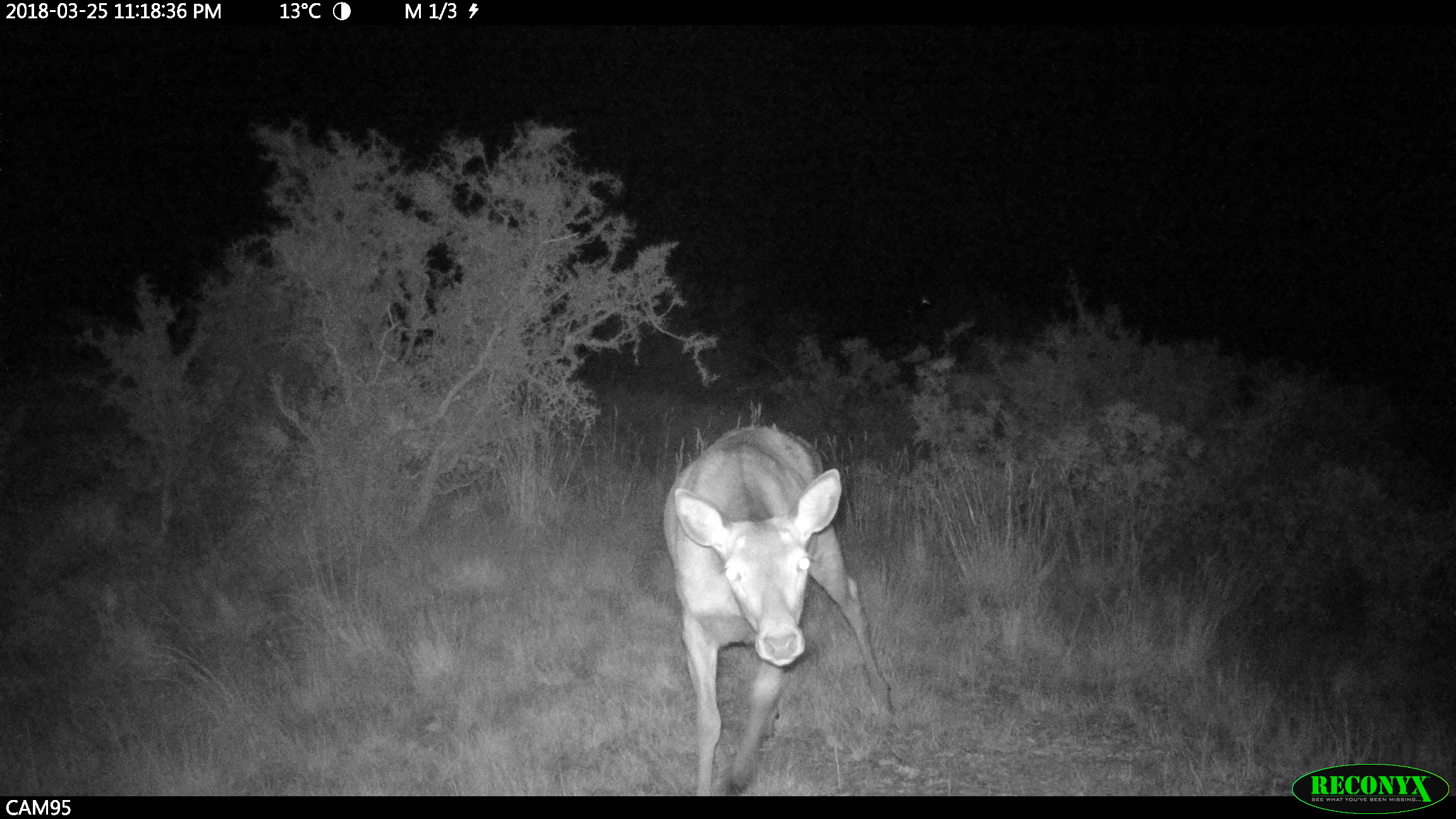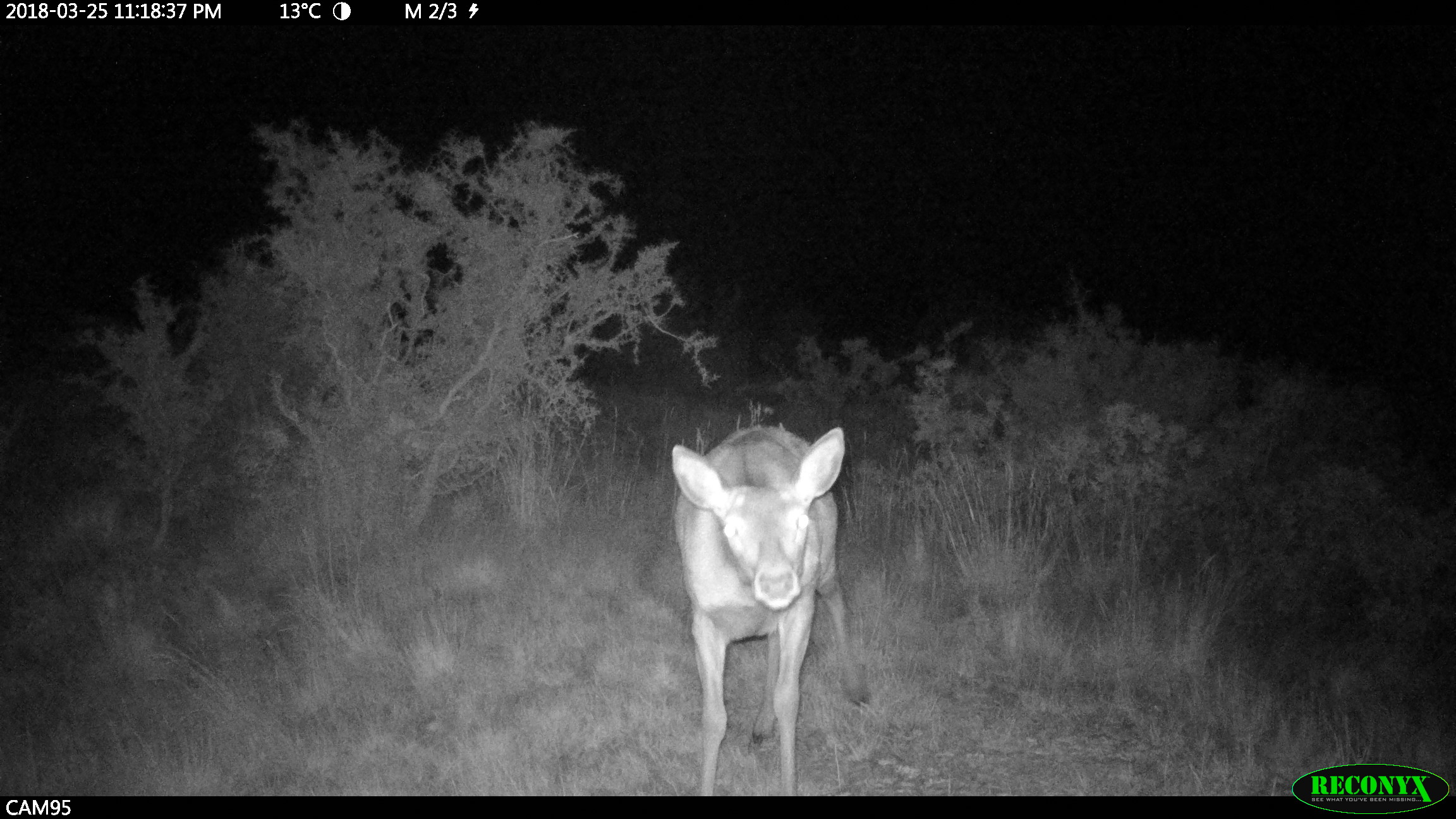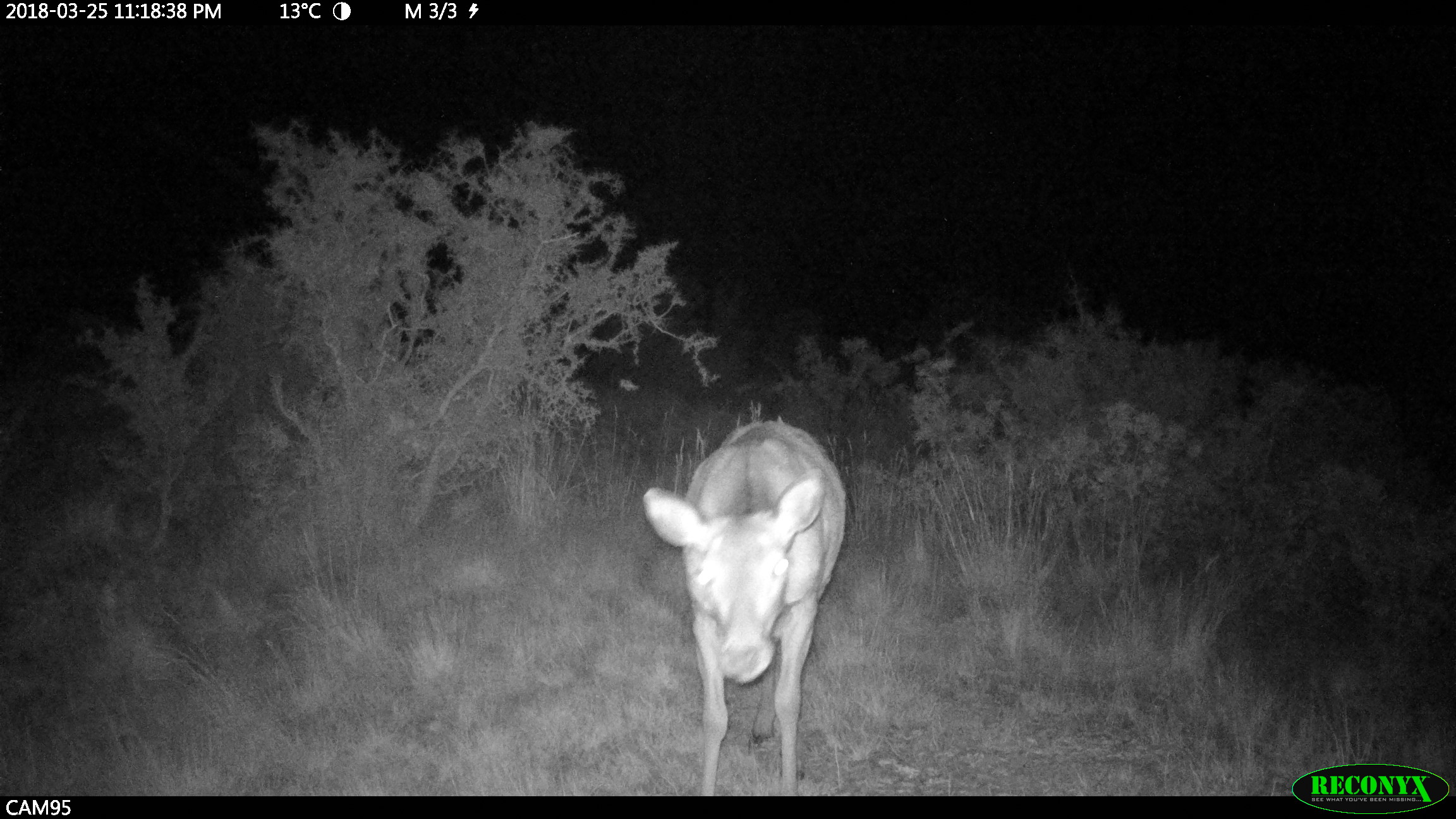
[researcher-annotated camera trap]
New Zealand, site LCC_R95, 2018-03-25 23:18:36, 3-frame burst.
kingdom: Animalia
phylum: Chordata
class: Mammalia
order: Artiodactyla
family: Cervidae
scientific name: Cervidae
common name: deer